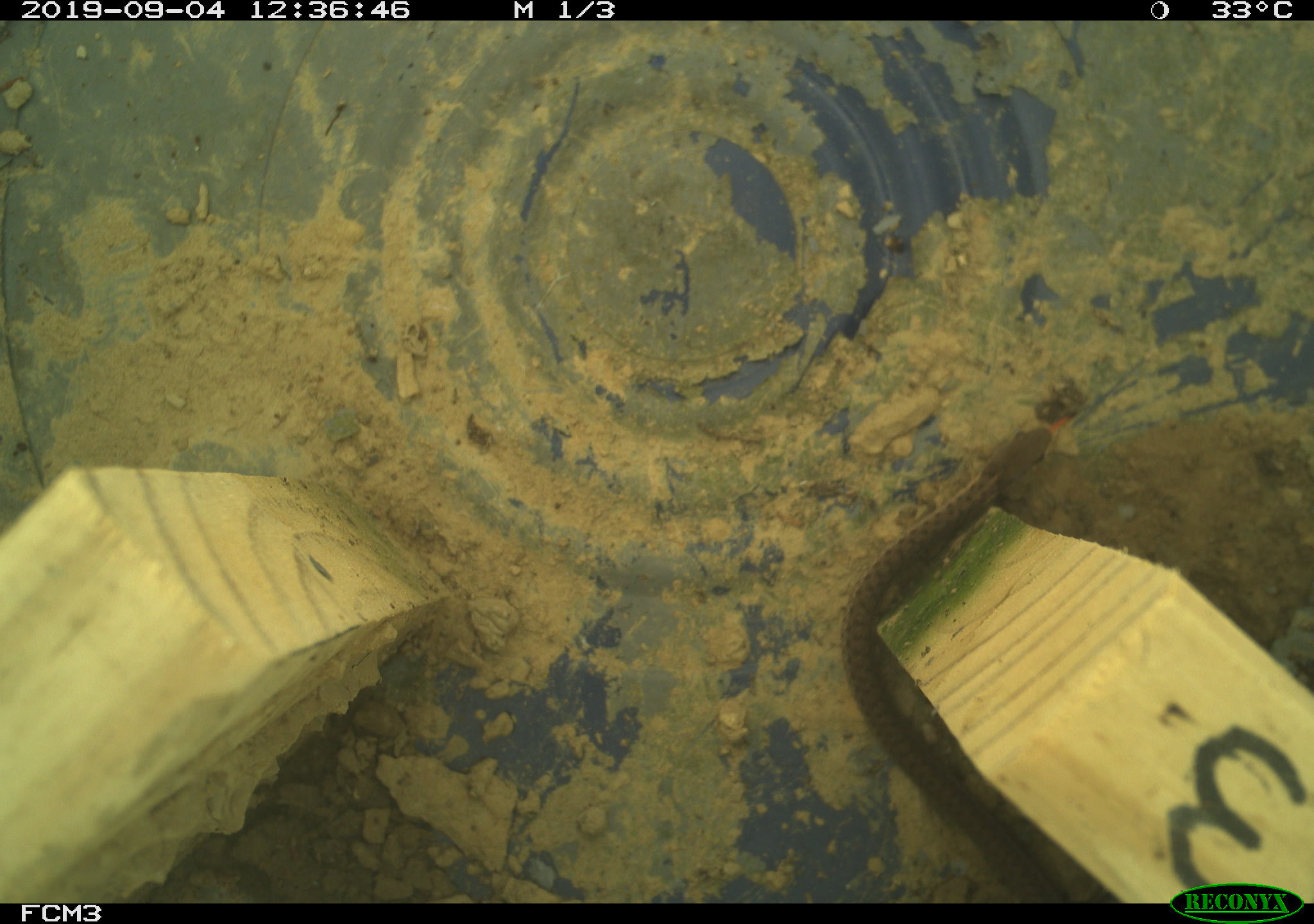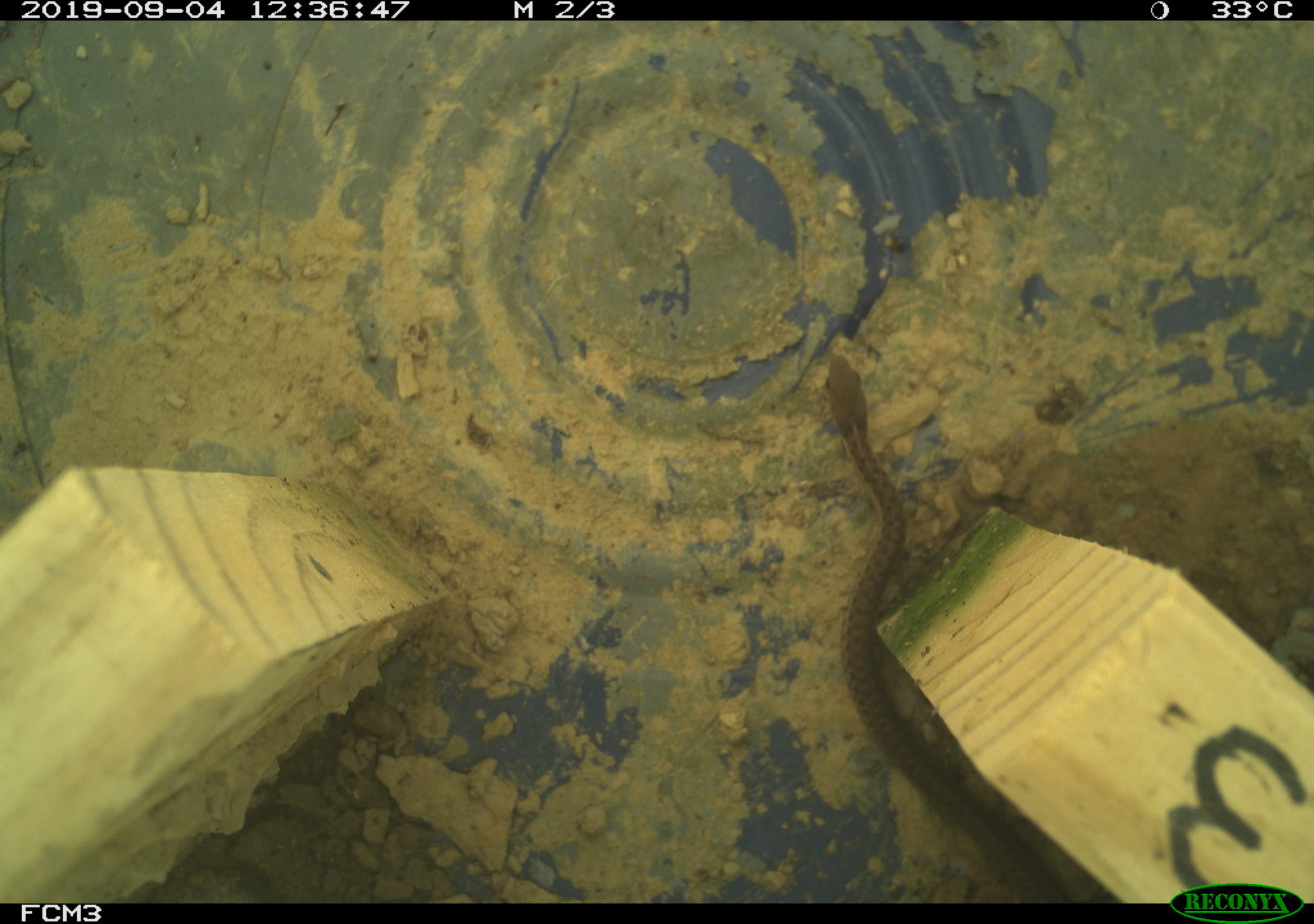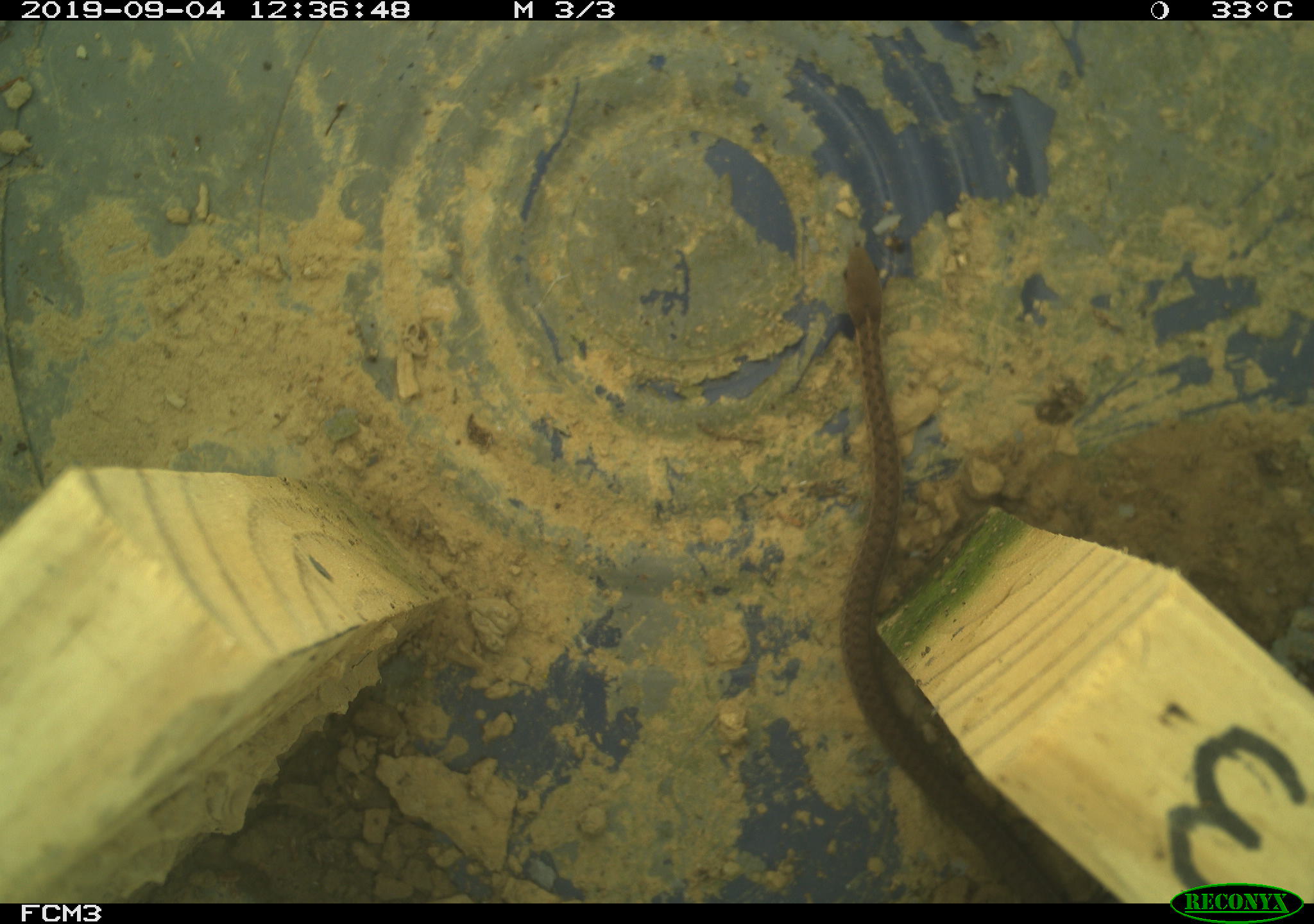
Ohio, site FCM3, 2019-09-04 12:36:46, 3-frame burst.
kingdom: Animalia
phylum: Chordata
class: Reptilia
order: Squamata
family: Colubridae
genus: Thamnophis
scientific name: Thamnophis sirtalis sirtalis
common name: eastern gartersnake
Eastern gartersnake (Thamnophis sirtalis sirtalis).